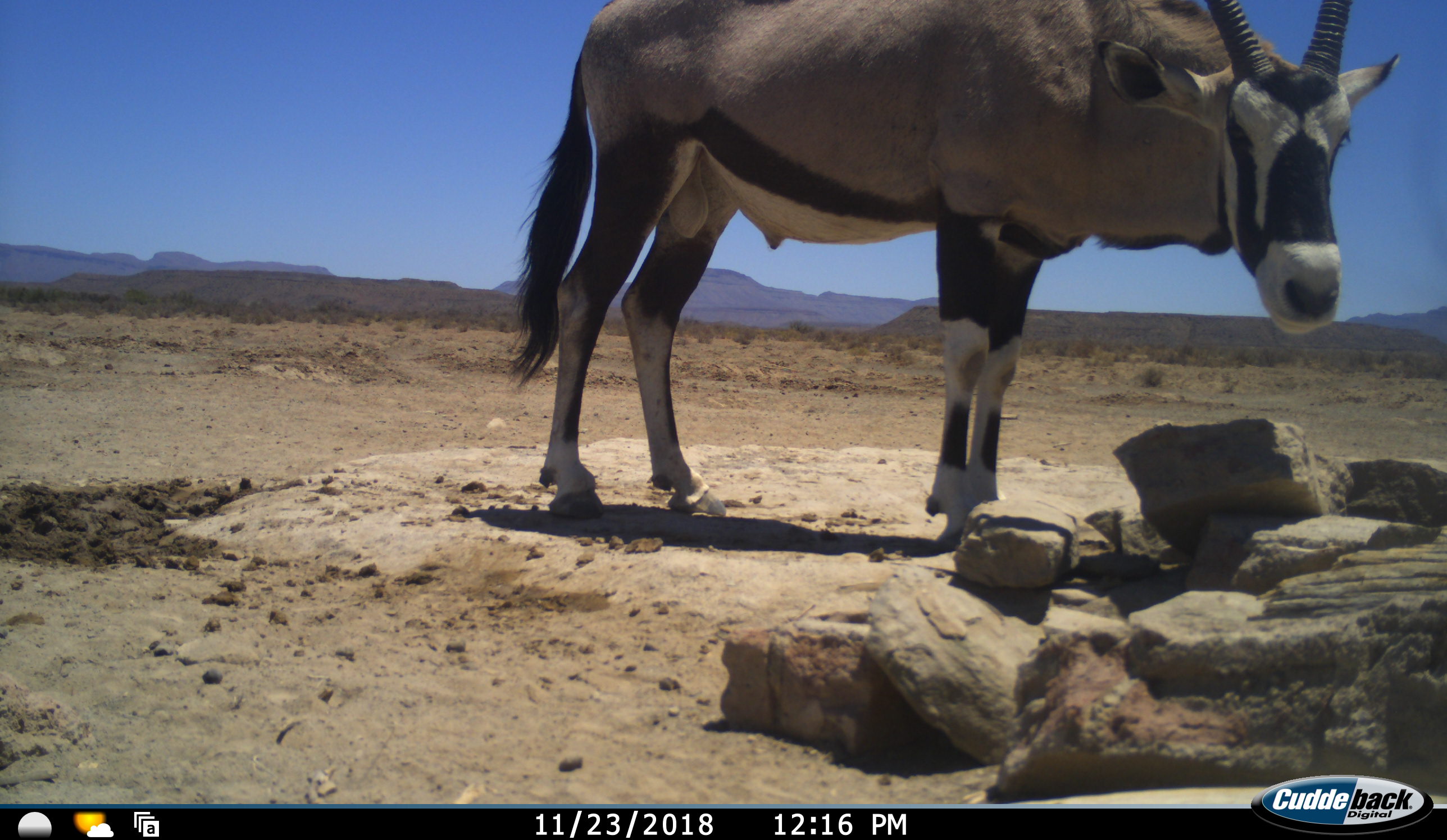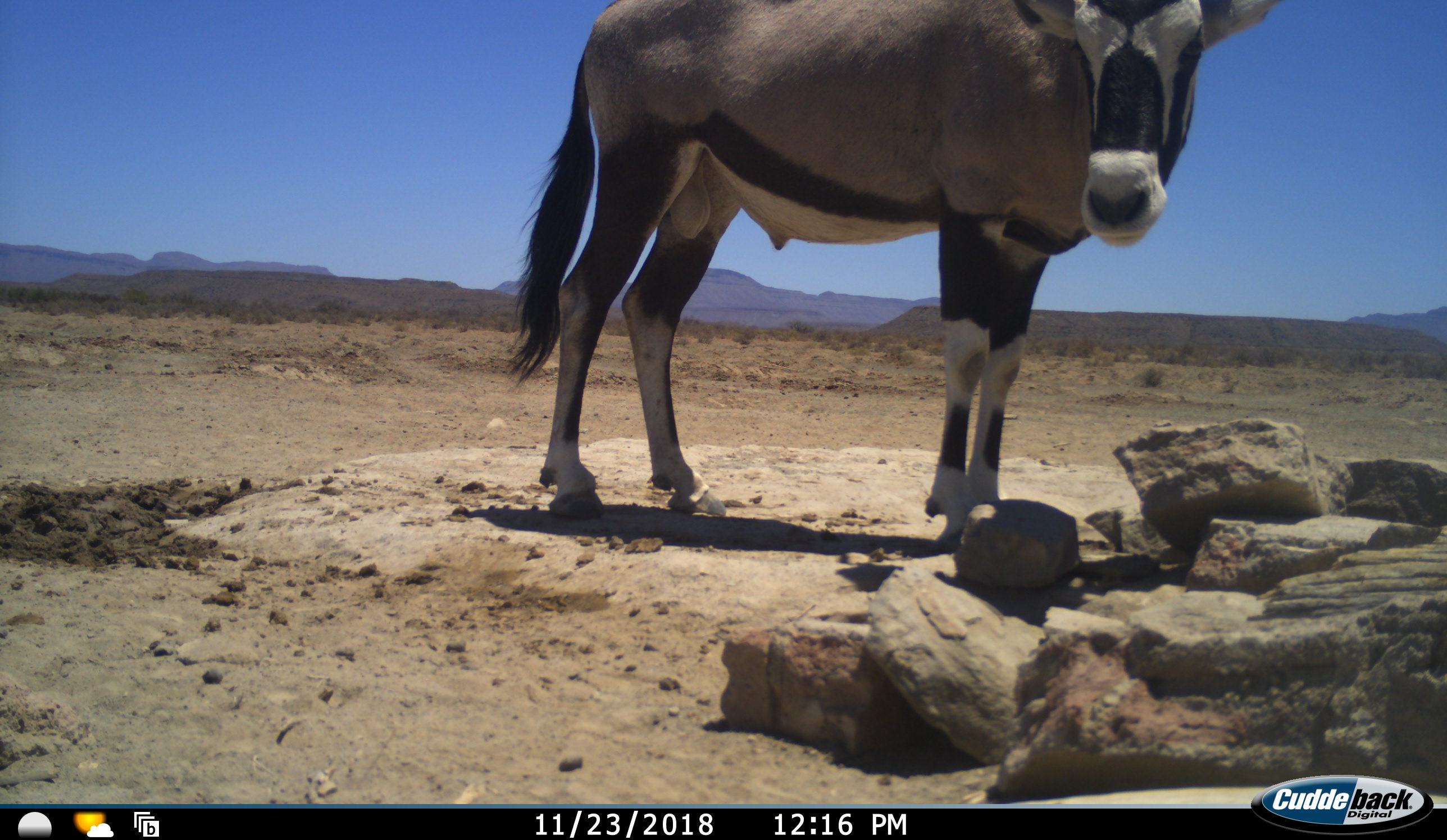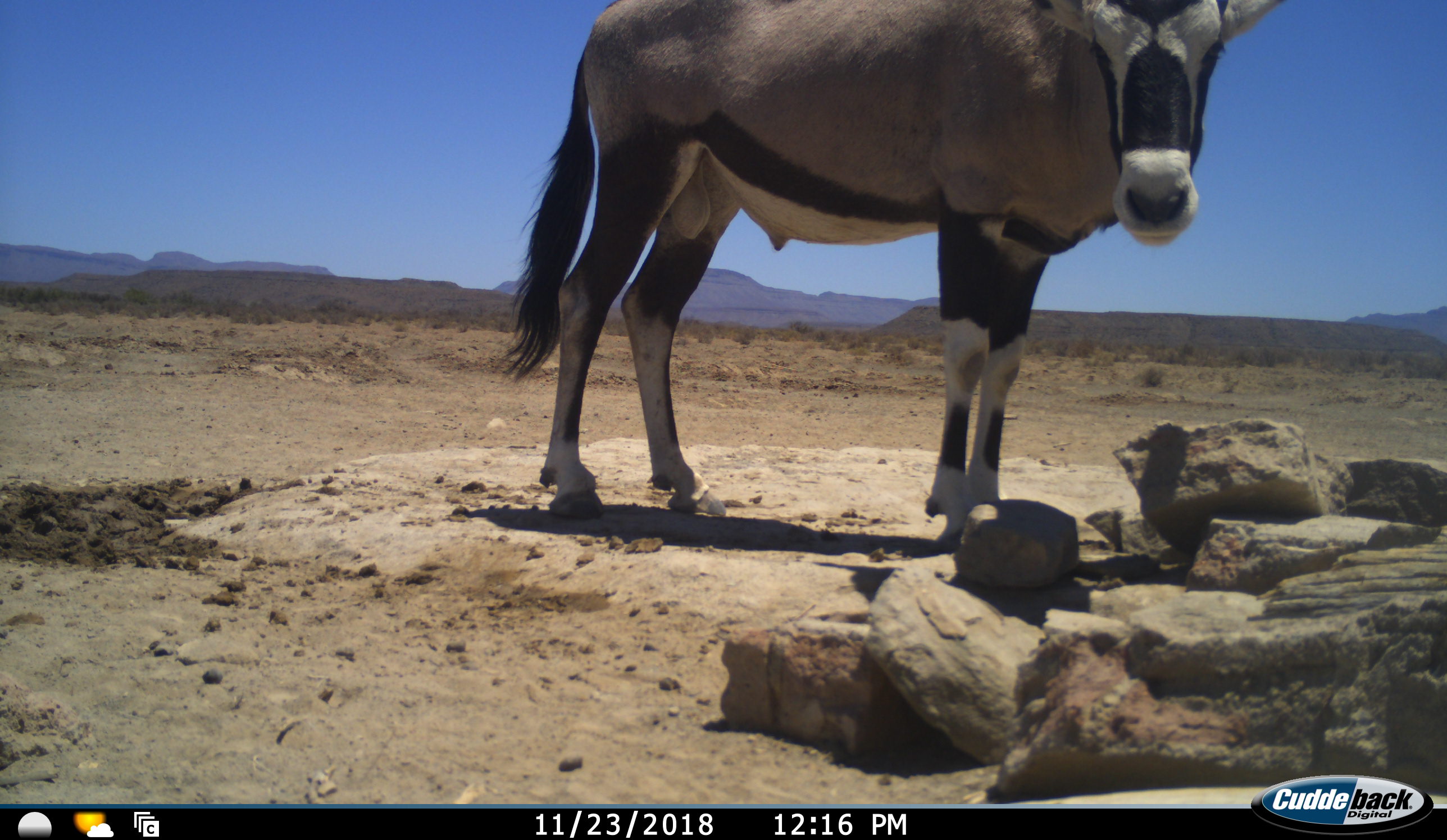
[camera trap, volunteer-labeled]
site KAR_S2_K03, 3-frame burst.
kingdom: Animalia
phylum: Chordata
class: Mammalia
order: Artiodactyla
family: Bovidae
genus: Oryx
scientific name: Oryx gazella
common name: gemsbok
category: oryx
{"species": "oryx (gemsbok) (Oryx gazella)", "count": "1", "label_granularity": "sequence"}